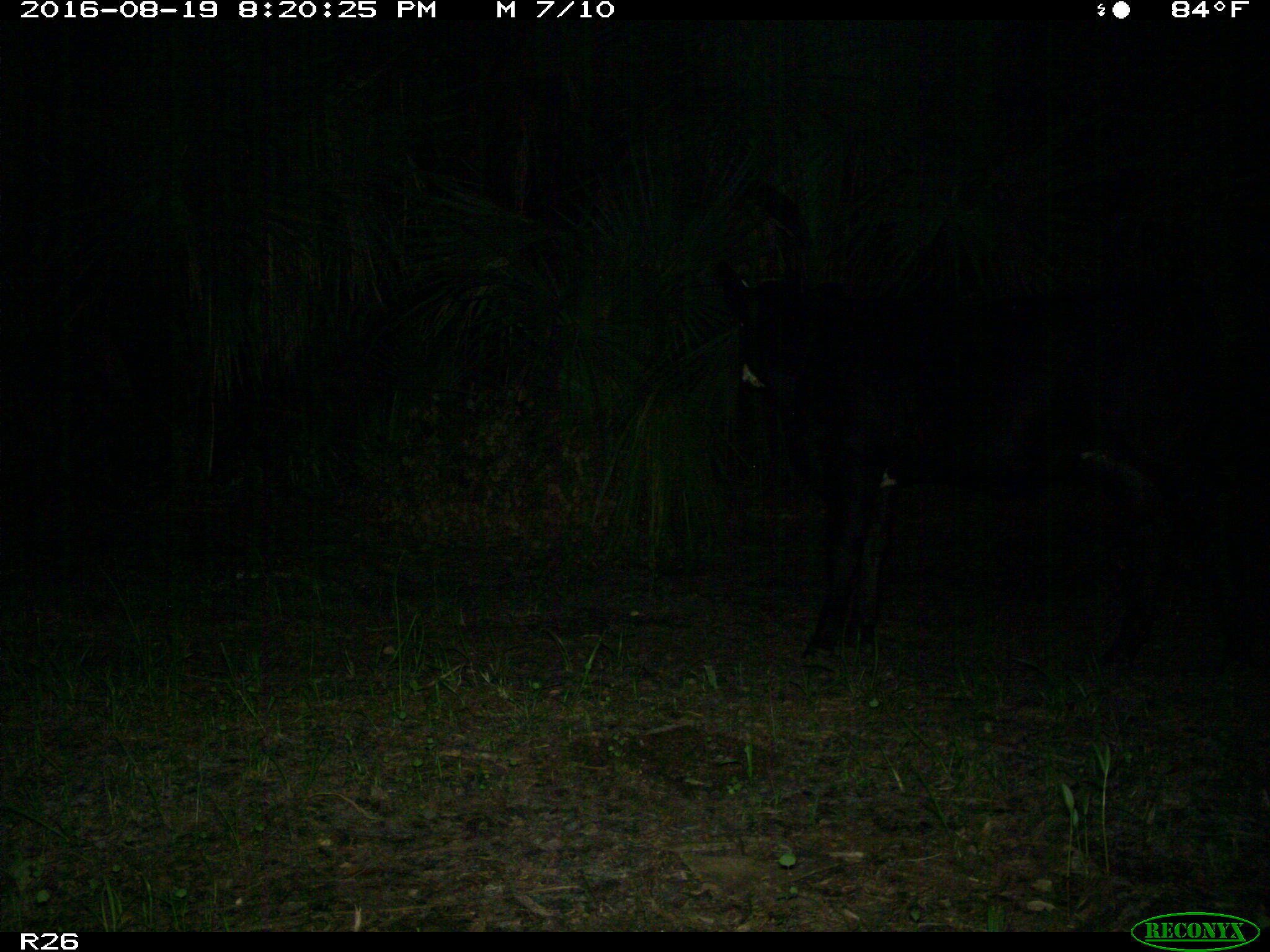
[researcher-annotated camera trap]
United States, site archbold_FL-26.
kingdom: Animalia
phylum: Chordata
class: Mammalia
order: Artiodactyla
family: Bovidae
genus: Bos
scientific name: Bos taurus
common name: domestic cow